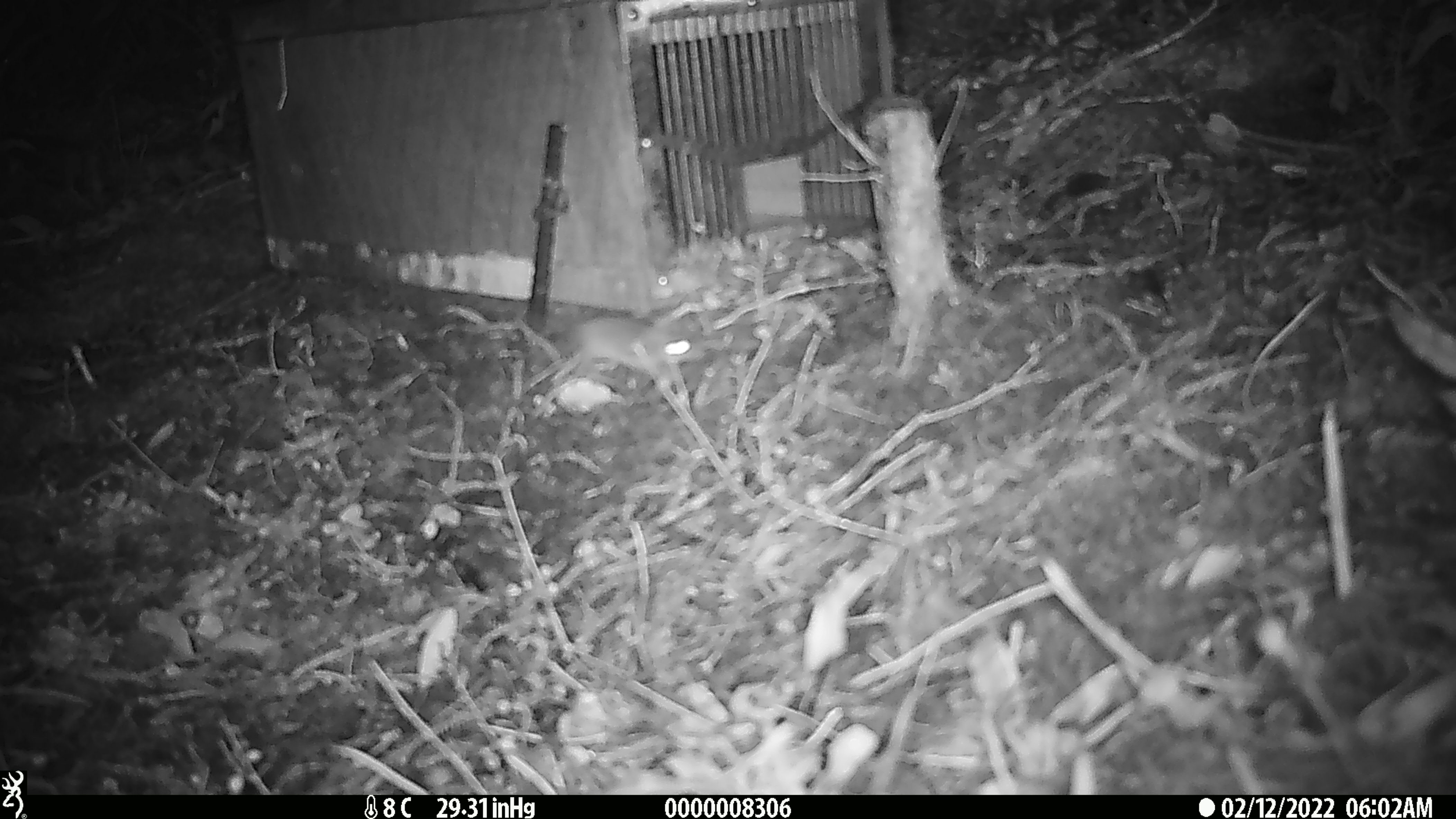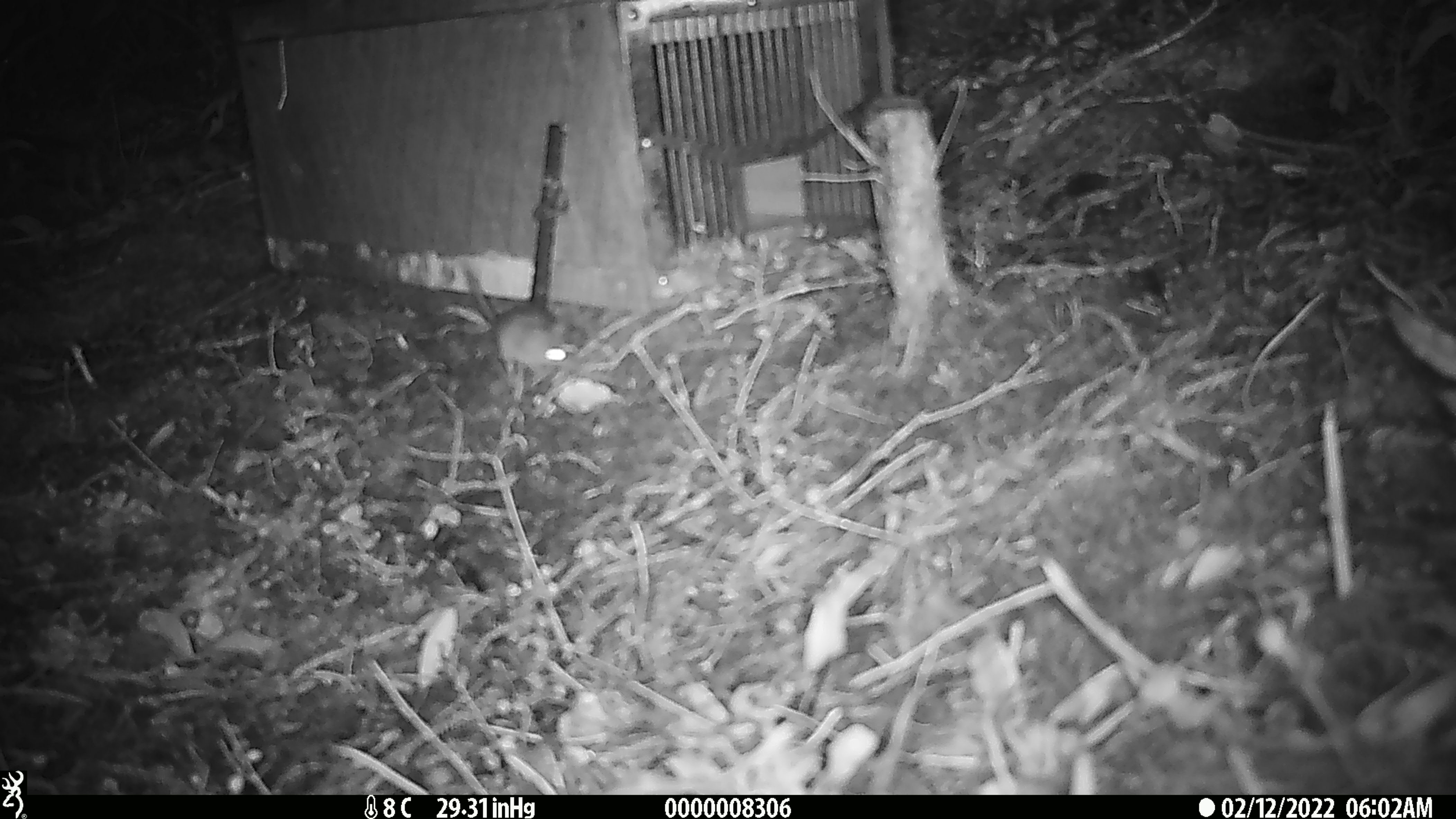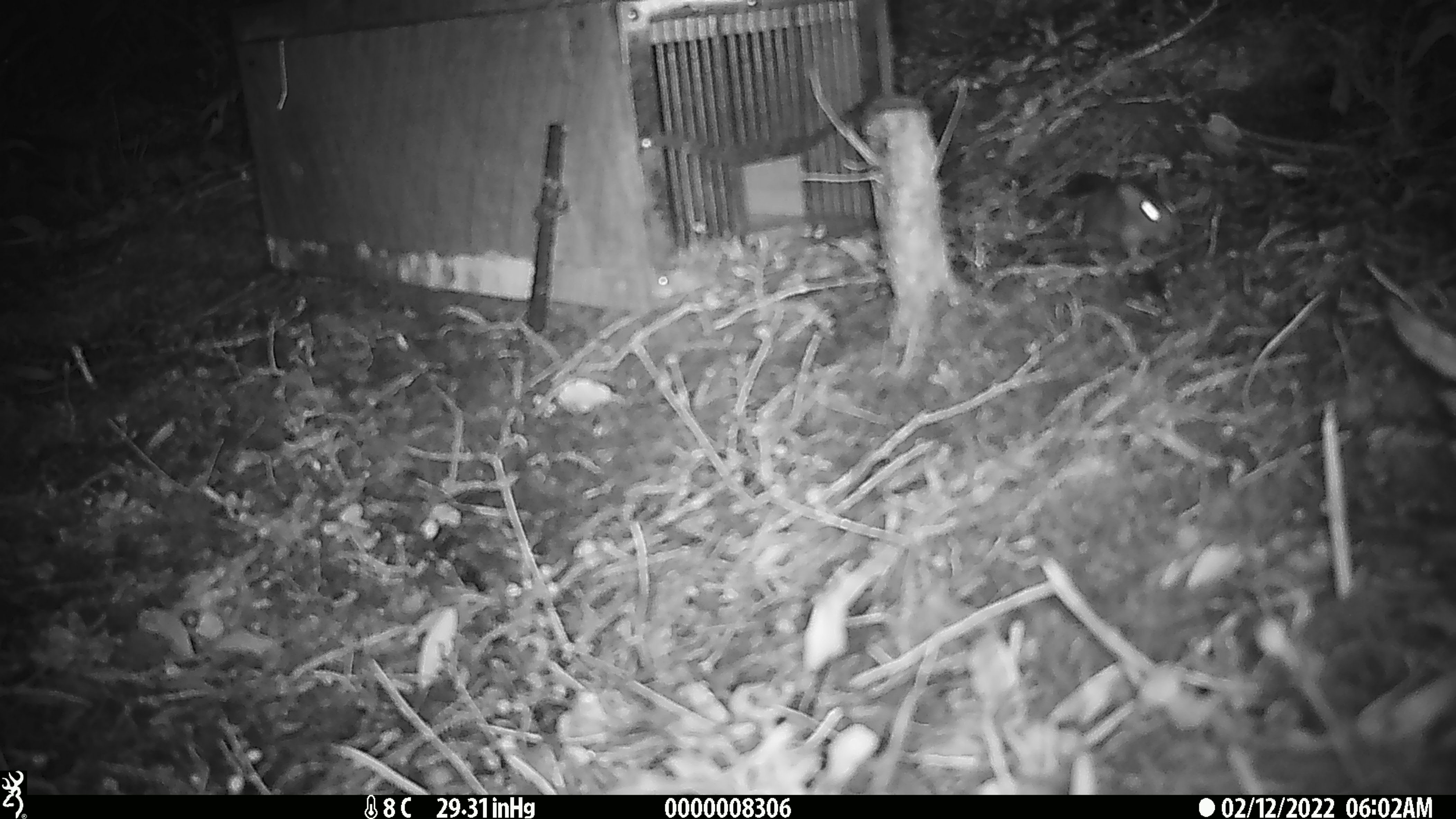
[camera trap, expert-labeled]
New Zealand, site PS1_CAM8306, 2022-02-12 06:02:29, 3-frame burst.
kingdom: Animalia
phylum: Chordata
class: Mammalia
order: Rodentia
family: Muridae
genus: Mus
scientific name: Mus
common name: mouse